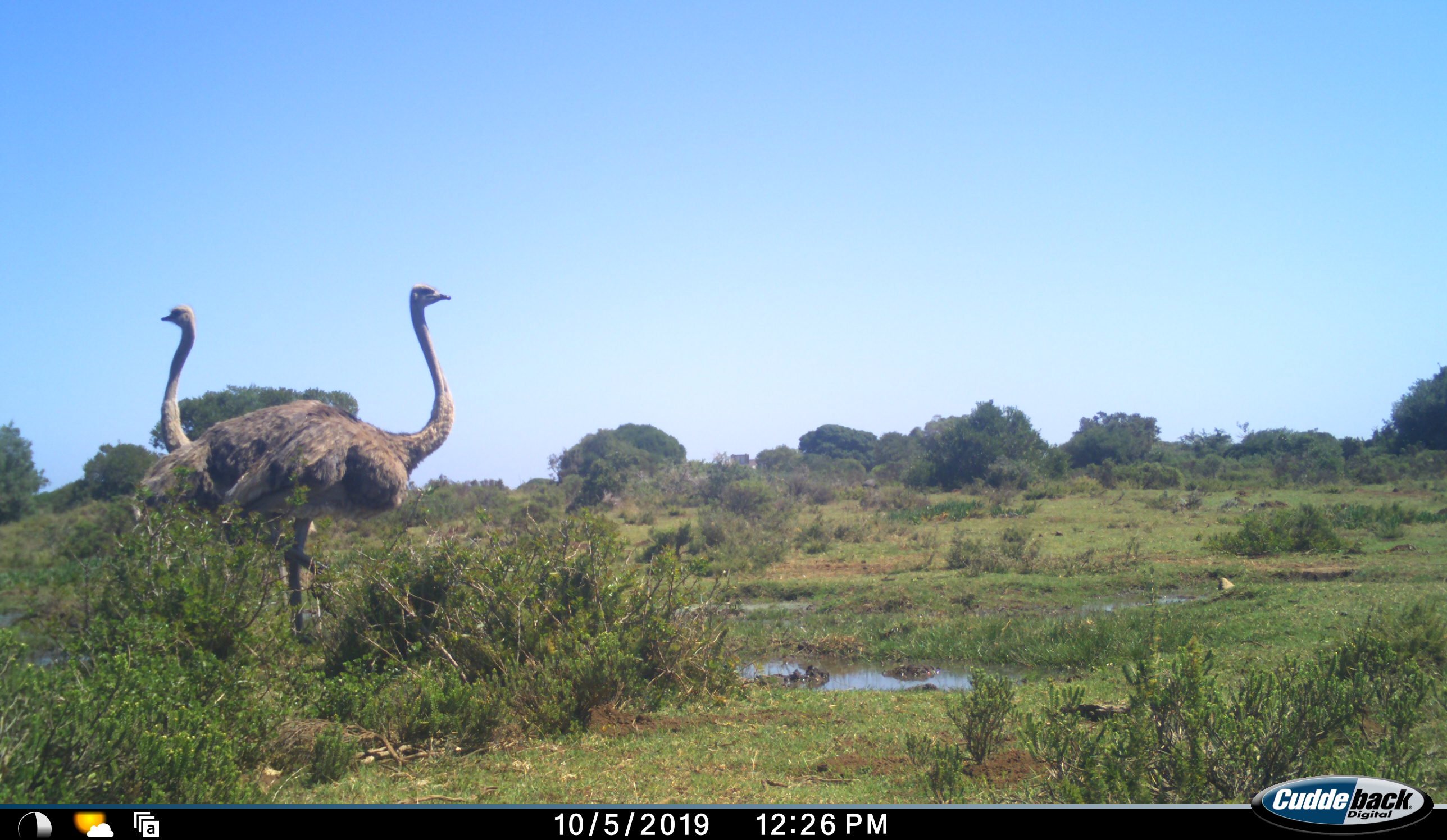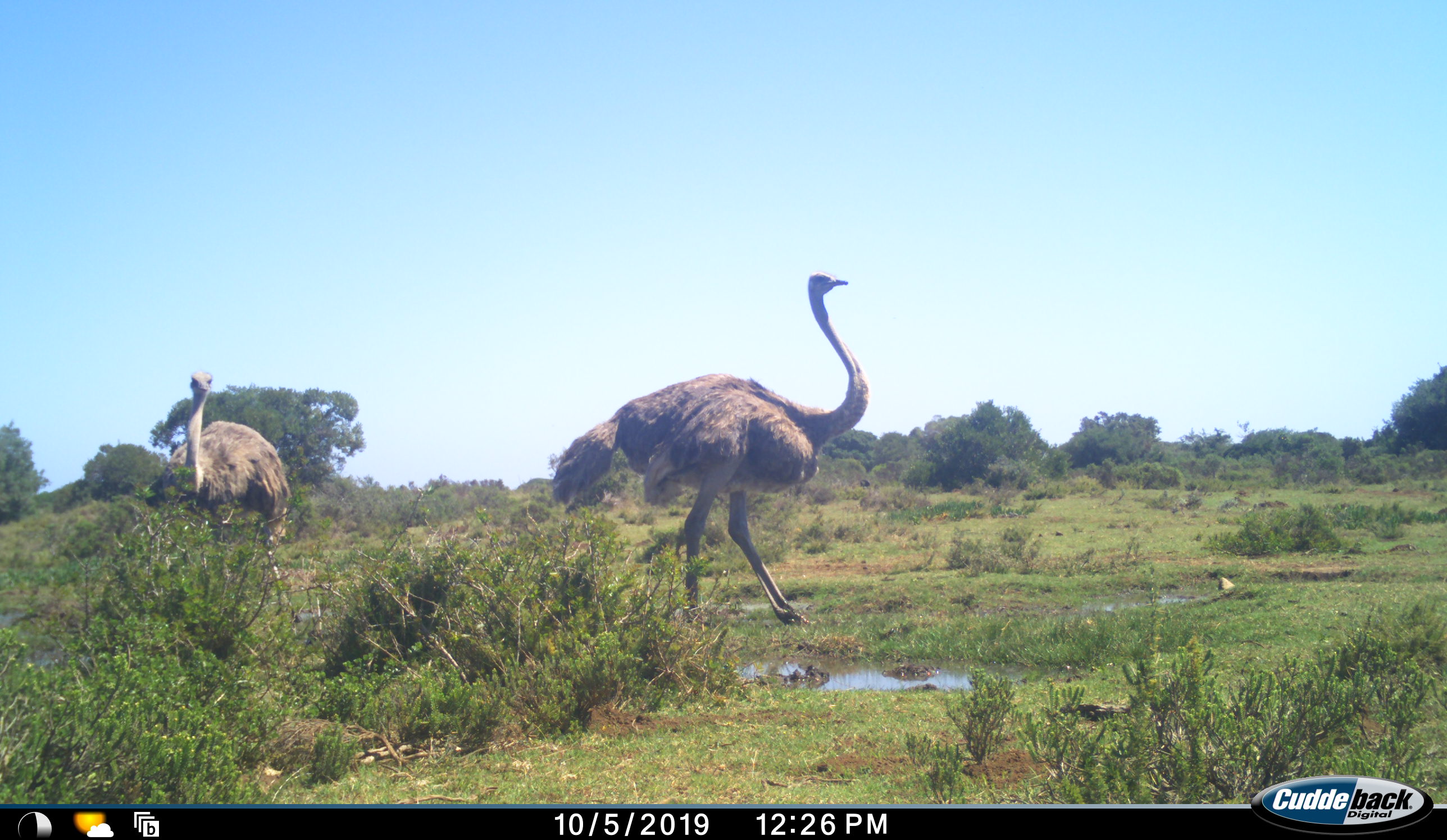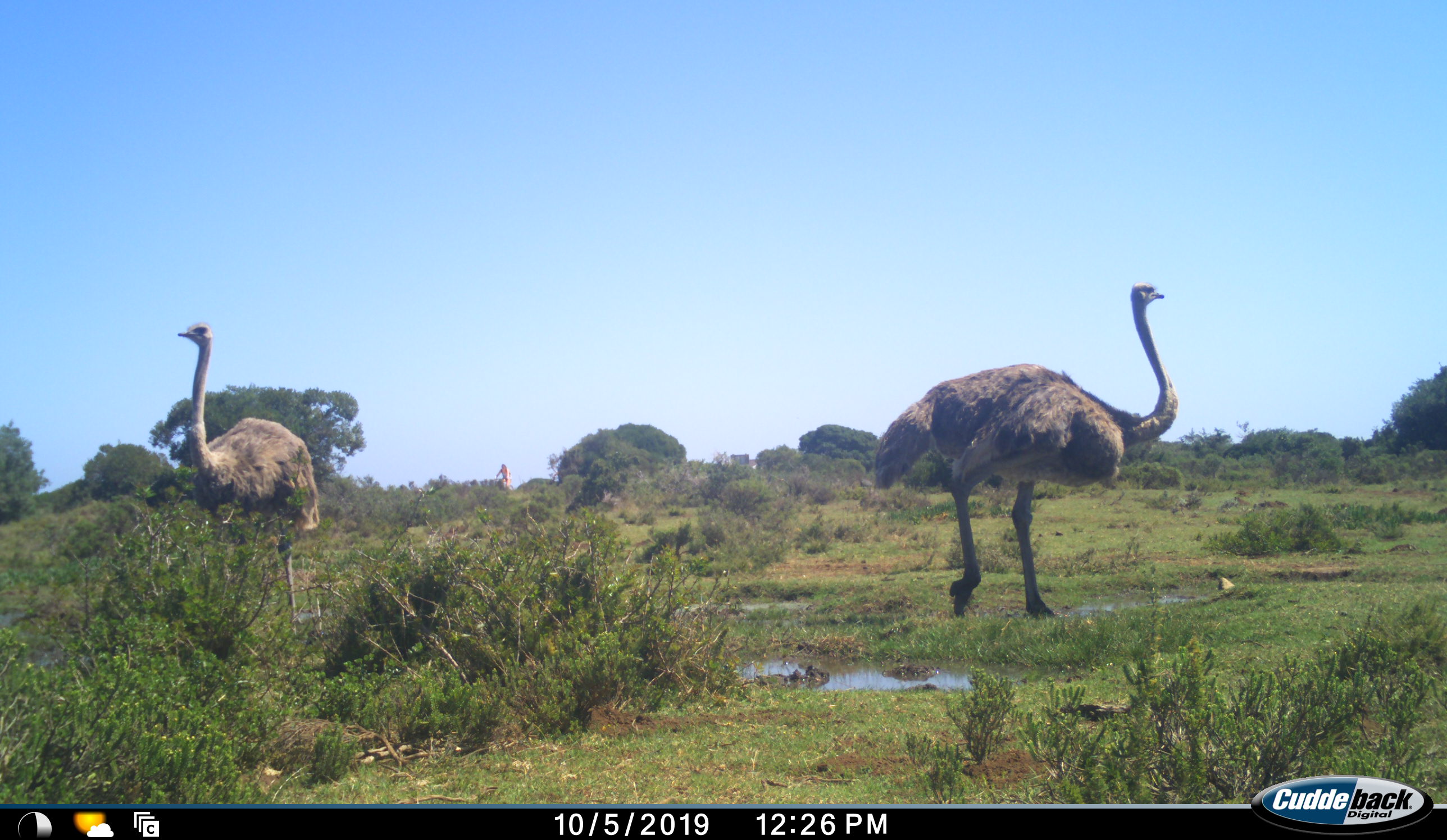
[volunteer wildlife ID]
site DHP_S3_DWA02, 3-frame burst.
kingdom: Animalia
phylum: Chordata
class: Aves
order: Struthioniformes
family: Struthionidae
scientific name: Struthionidae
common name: ostrich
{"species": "ostrich (Struthionidae)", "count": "2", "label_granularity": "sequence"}